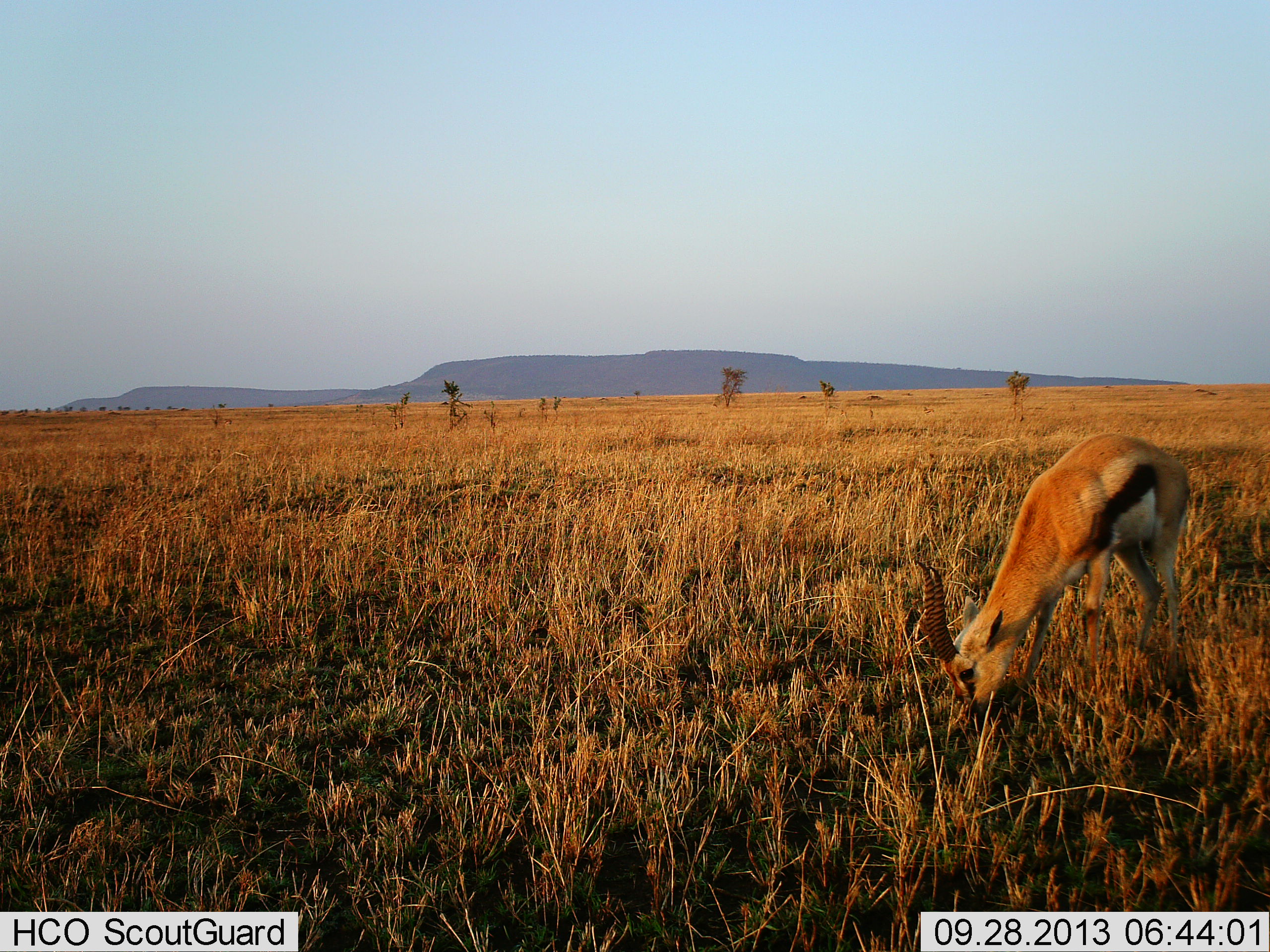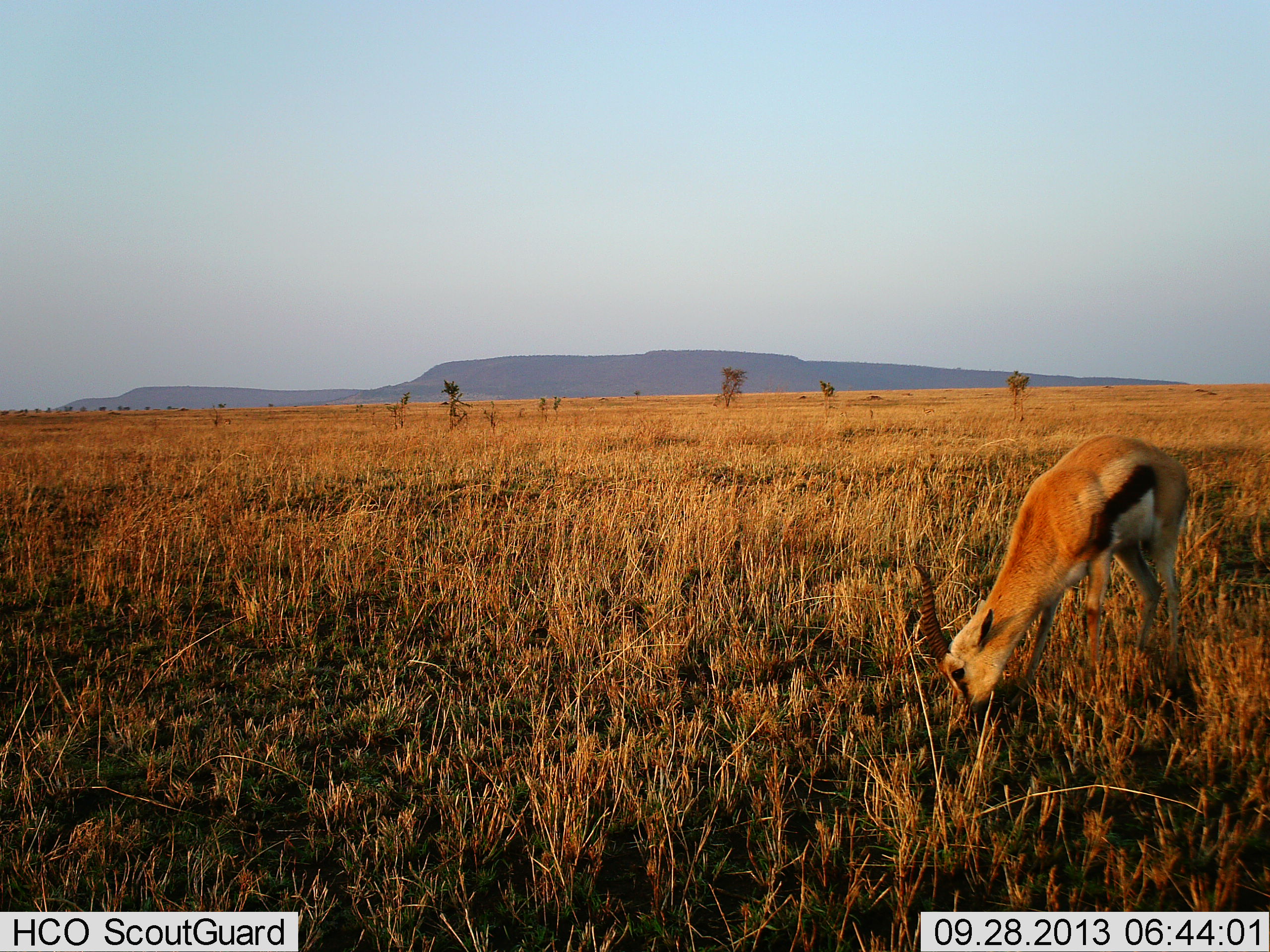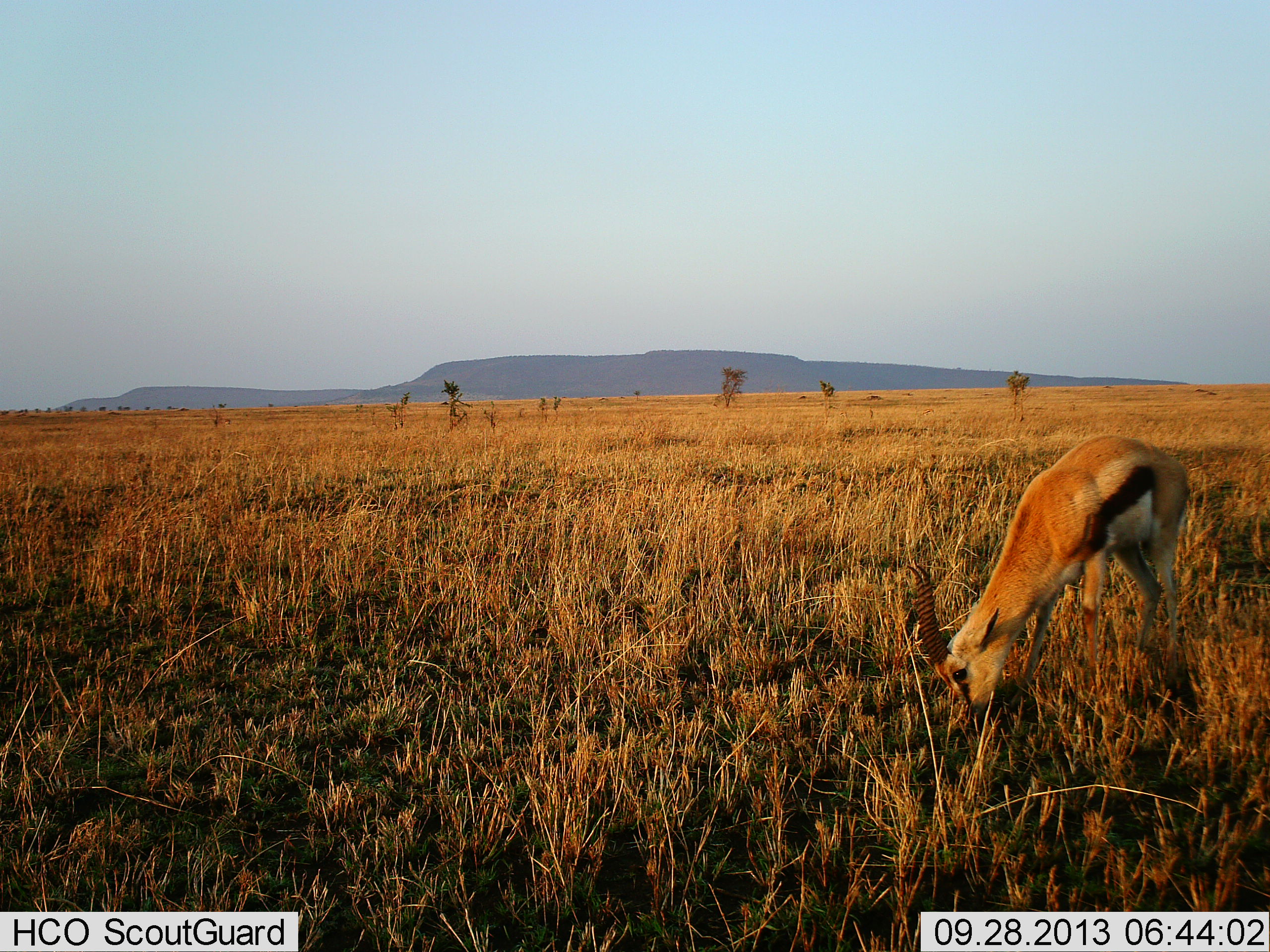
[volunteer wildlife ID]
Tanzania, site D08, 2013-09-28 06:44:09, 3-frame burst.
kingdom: Animalia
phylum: Chordata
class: Mammalia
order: Artiodactyla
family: Bovidae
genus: Eudorcas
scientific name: Eudorcas thomsonii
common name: thomson's gazelle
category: gazellethomsons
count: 1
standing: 20%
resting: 0%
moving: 0%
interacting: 0%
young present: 0%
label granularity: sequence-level